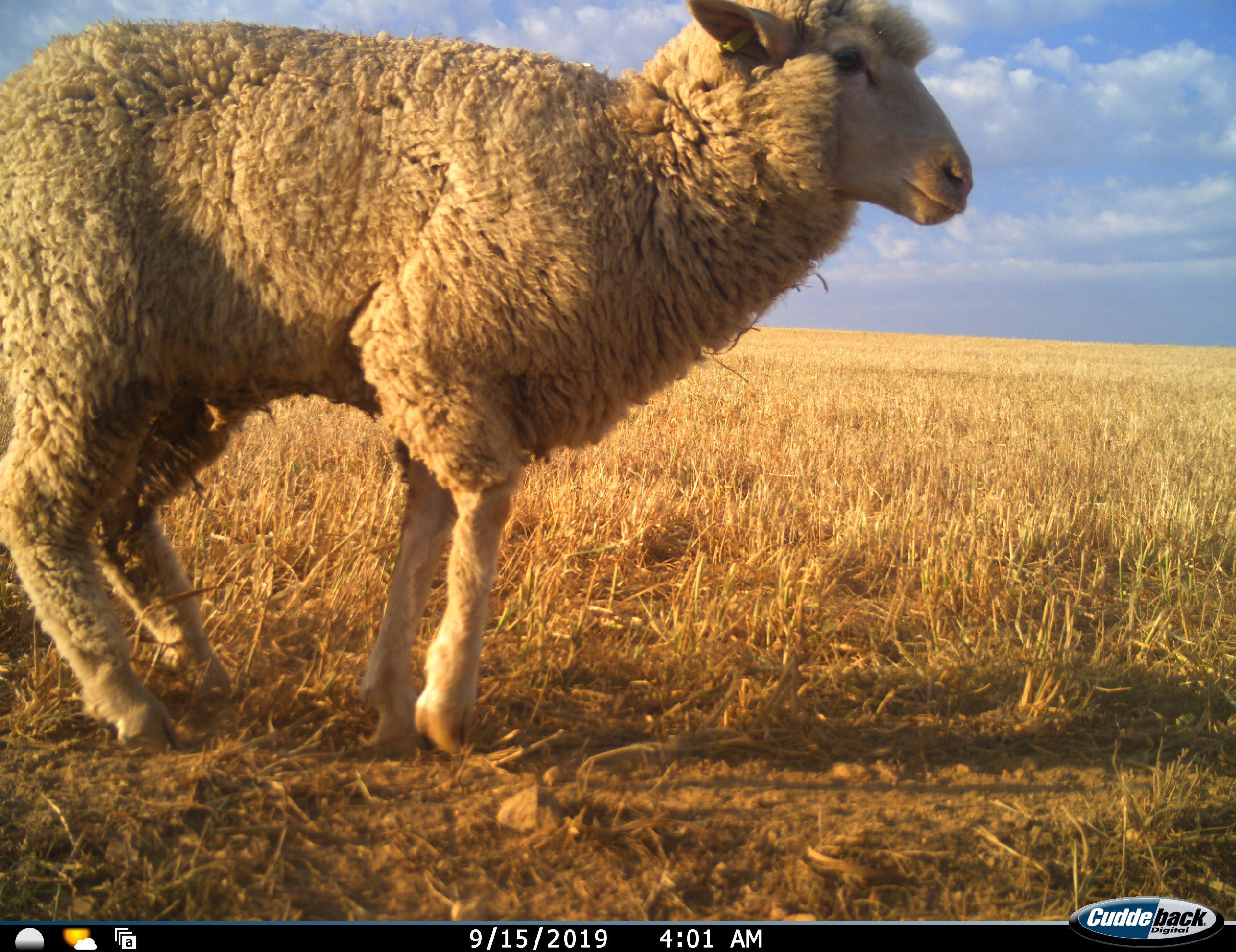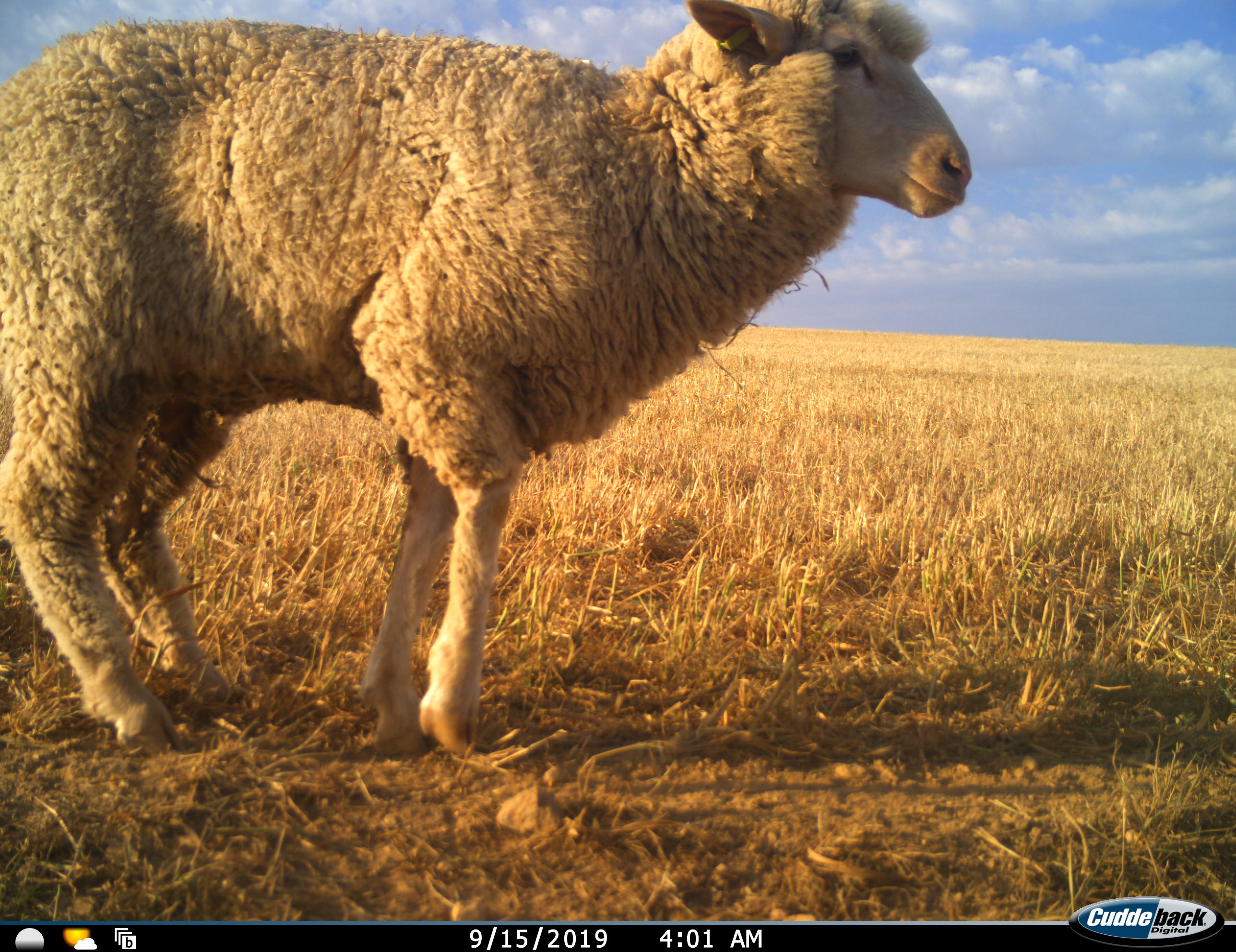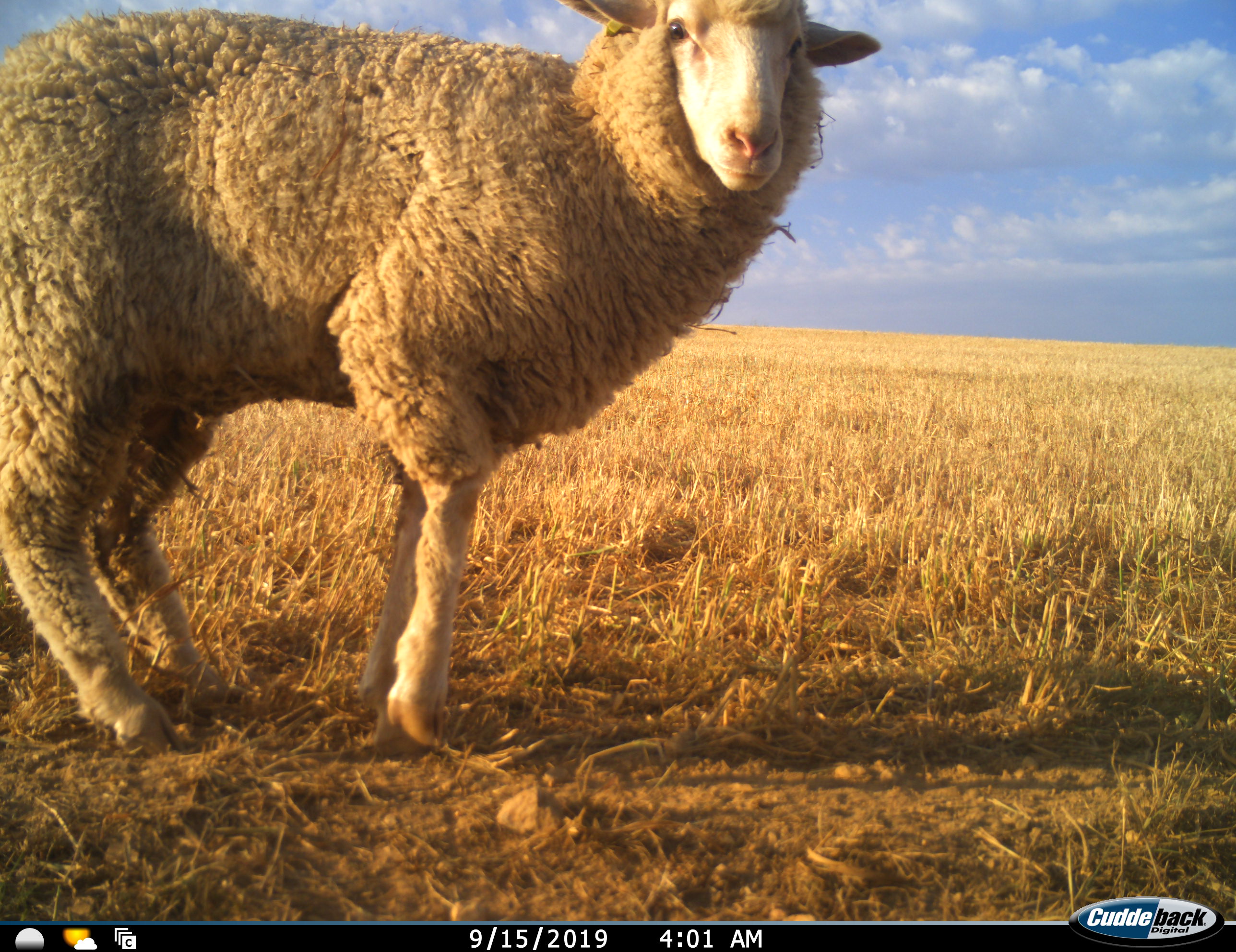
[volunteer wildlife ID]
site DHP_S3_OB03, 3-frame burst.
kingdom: Animalia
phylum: Chordata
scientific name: Vertebrata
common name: domestic animal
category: domesticanimal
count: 1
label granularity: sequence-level